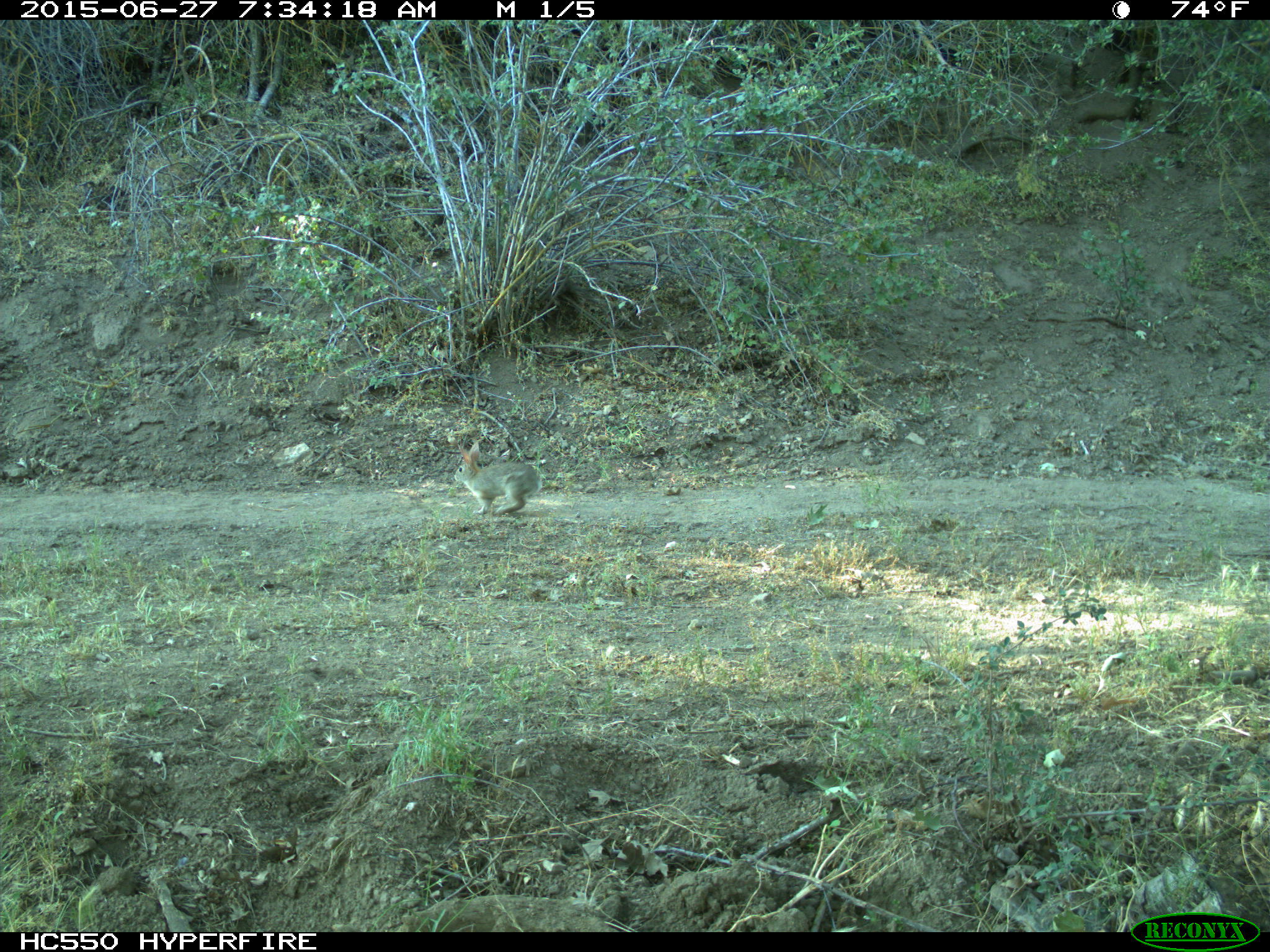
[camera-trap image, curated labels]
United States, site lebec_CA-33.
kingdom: Animalia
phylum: Chordata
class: Mammalia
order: Lagomorpha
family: Leporidae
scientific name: Leporidae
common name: rabbits and hares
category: unidentified rabbit